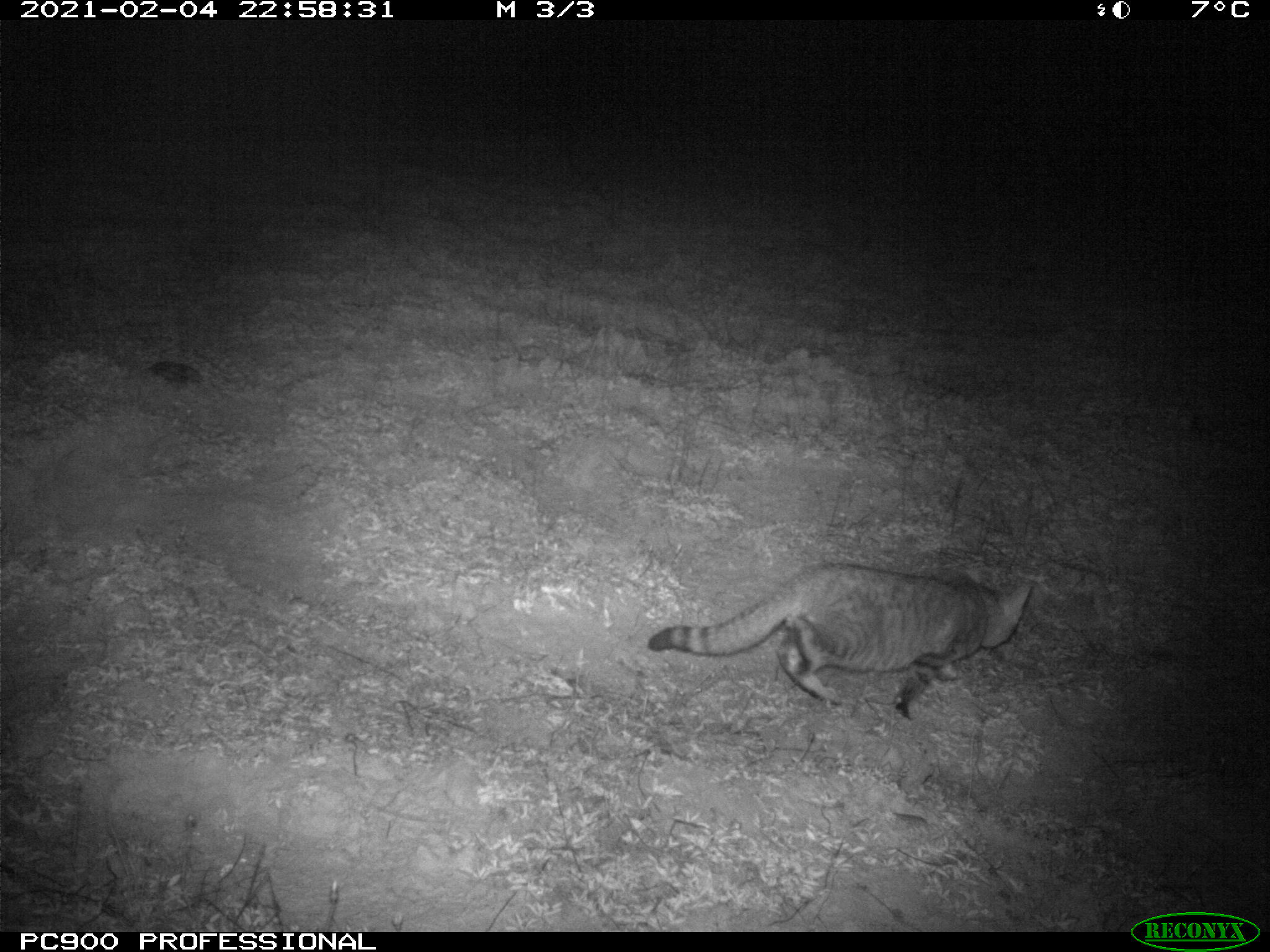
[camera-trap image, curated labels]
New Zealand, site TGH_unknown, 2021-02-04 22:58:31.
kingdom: Animalia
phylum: Chordata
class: Mammalia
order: Carnivora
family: Felidae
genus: Felis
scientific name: Felis catus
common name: domestic cat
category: cat